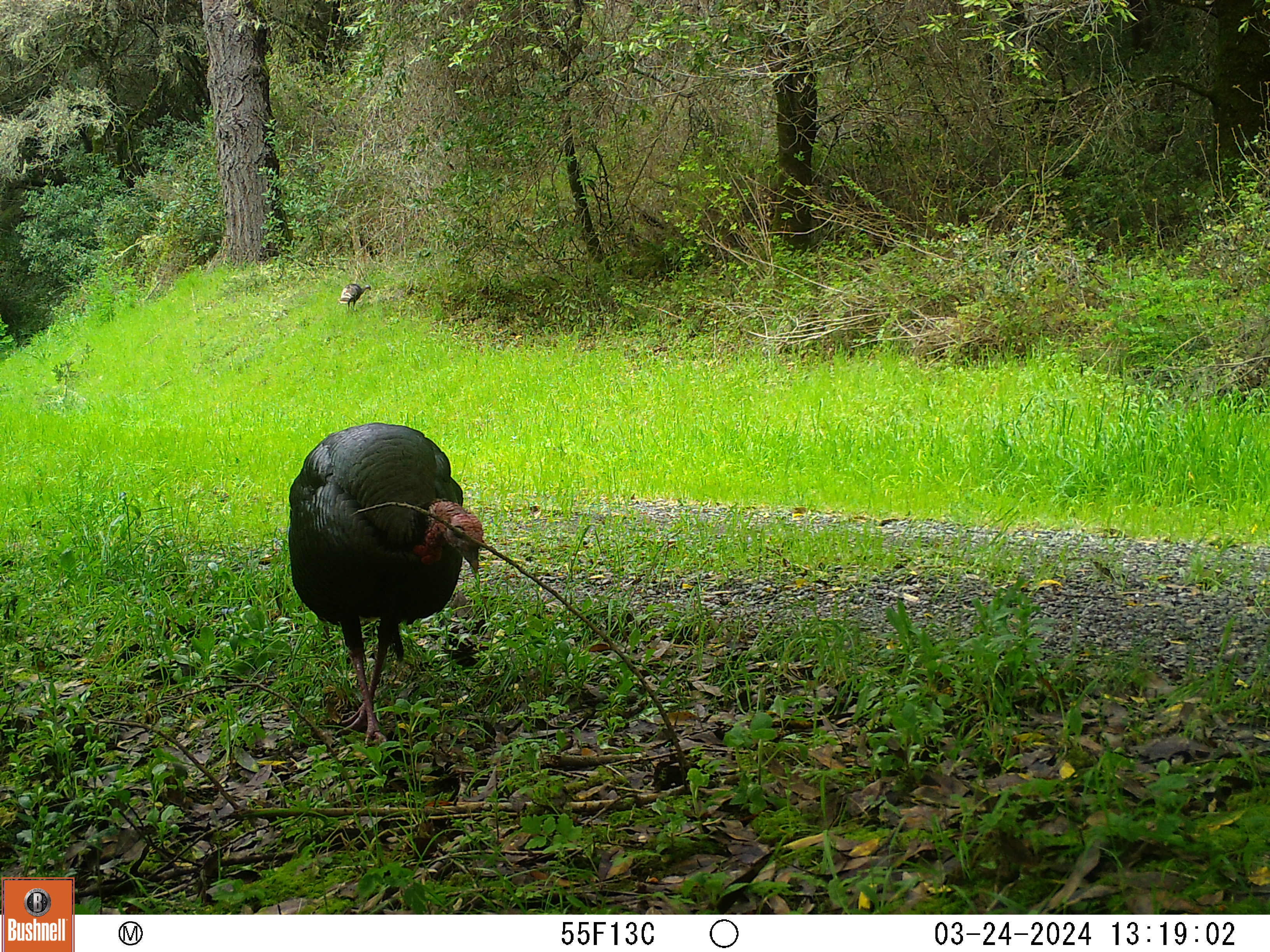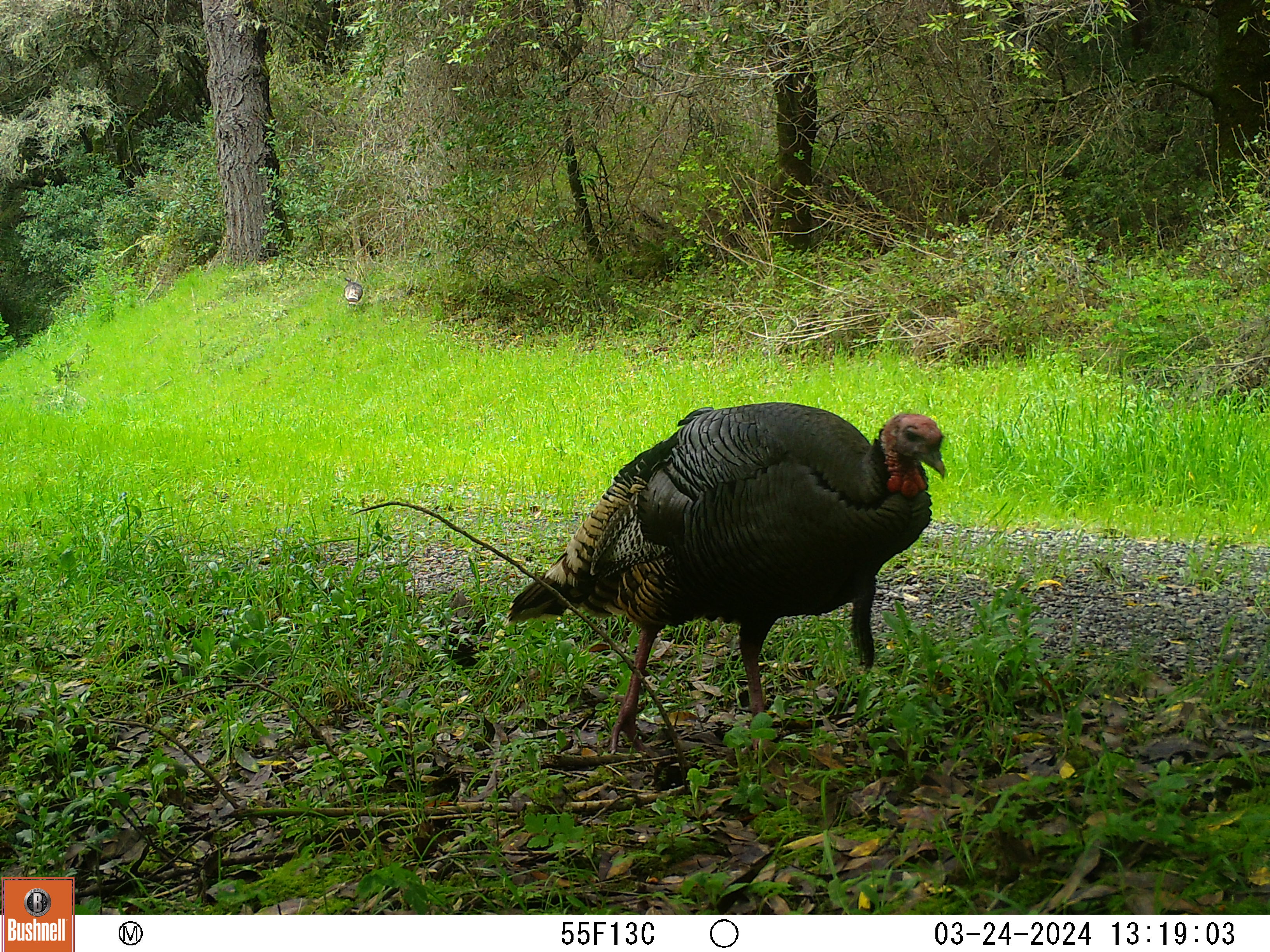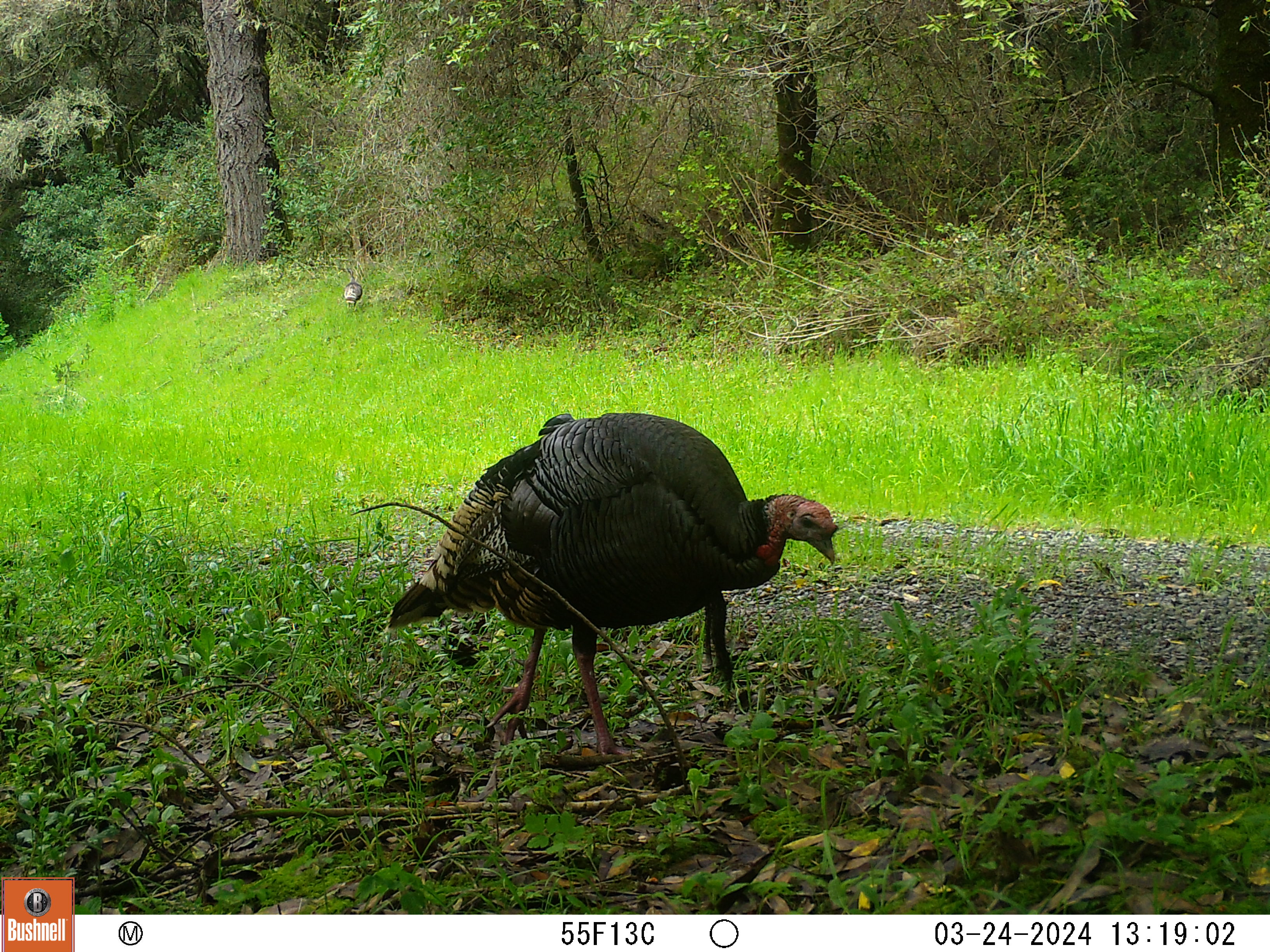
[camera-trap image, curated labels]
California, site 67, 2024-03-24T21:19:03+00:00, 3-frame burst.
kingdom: Animalia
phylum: Chordata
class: Aves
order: Galliformes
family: Phasianidae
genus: Meleagris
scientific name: Meleagris gallopavo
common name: turkey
Turkey (Meleagris gallopavo).